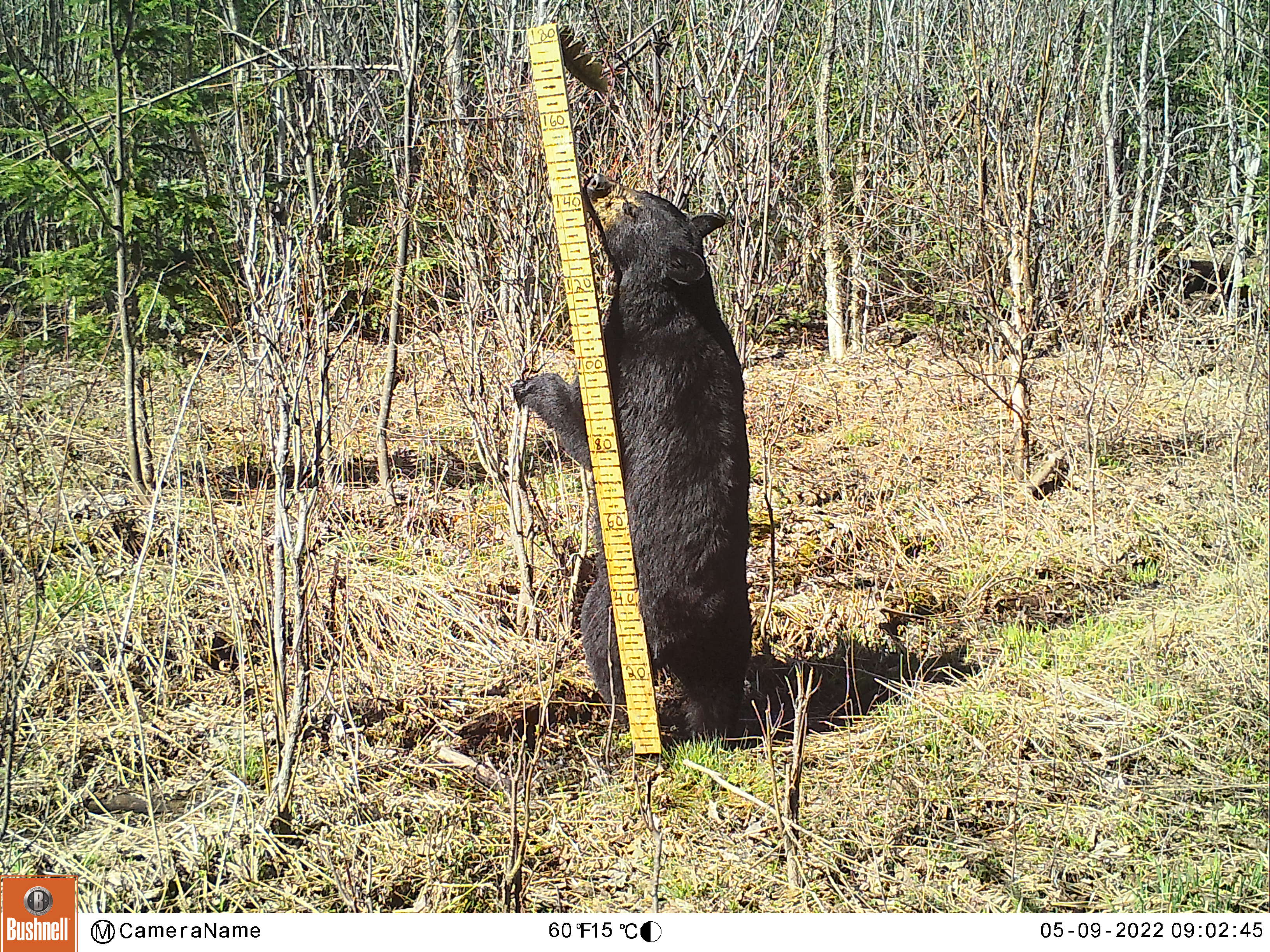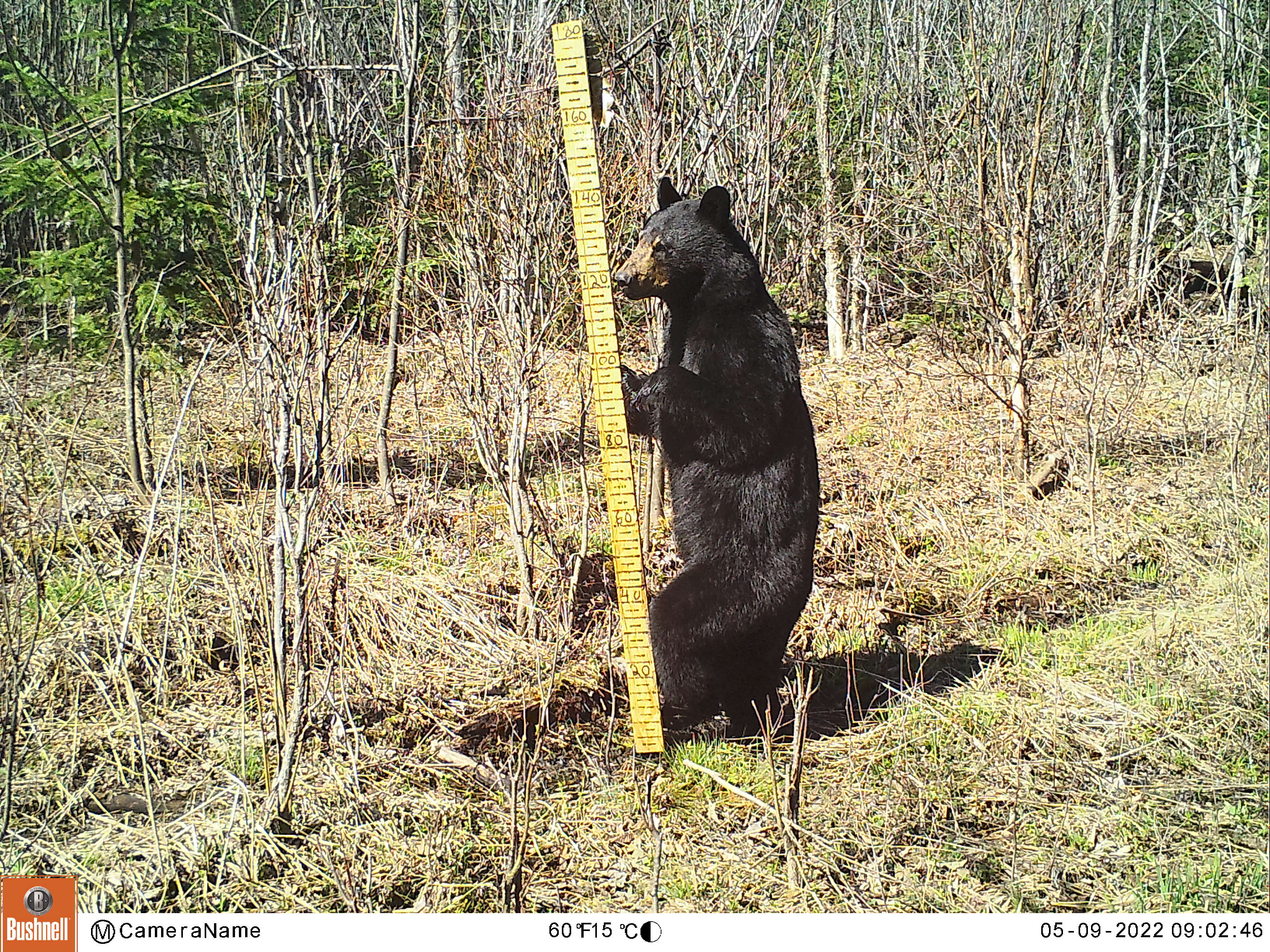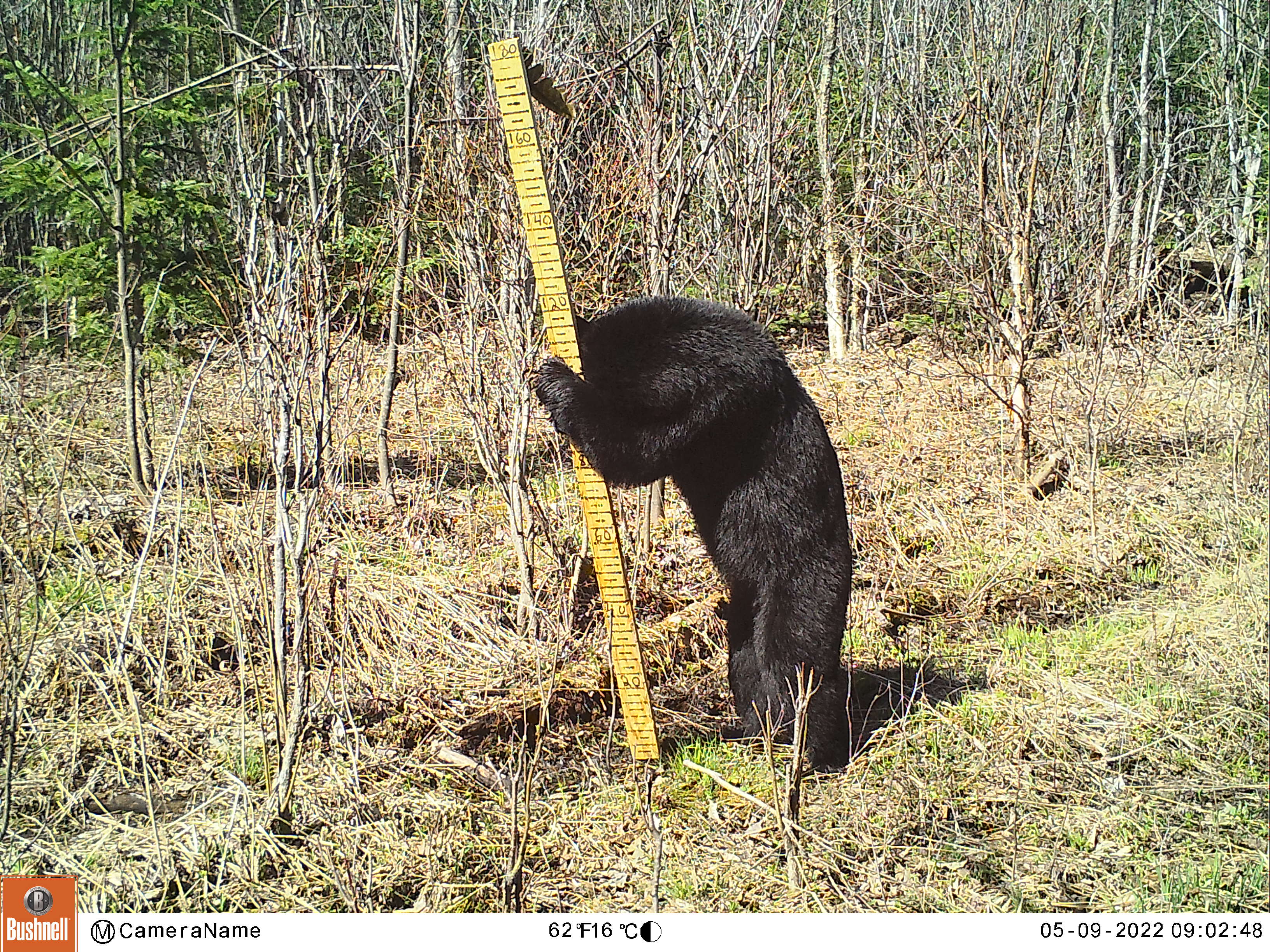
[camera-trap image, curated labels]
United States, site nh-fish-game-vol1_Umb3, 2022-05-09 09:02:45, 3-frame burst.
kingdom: Animalia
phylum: Chordata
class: Mammalia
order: Carnivora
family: Ursidae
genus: Ursus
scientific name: Ursus americanus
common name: black bear